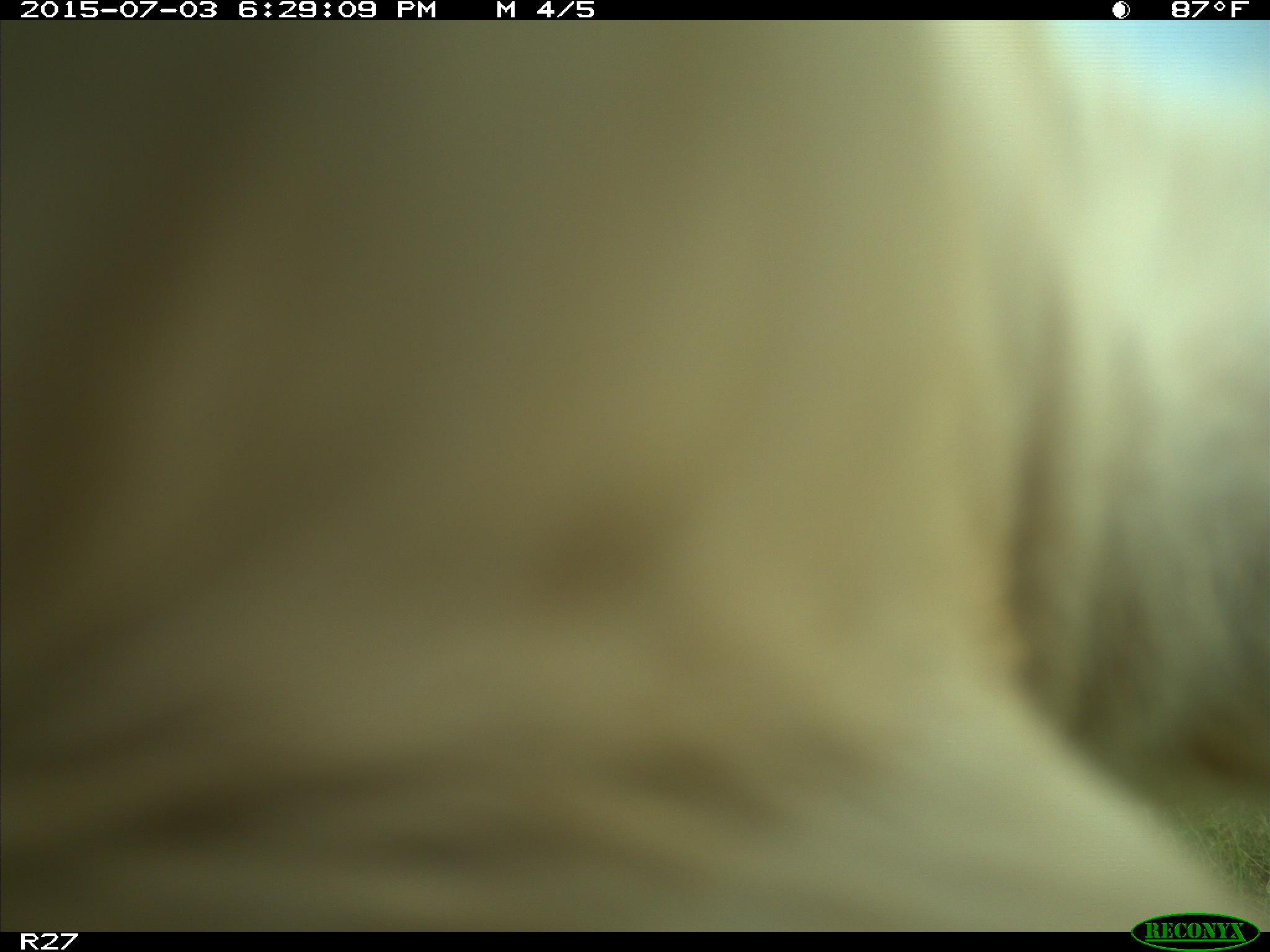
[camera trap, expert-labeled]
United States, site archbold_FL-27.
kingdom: Animalia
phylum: Chordata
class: Mammalia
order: Artiodactyla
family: Bovidae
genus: Bos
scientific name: Bos taurus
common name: domestic cow